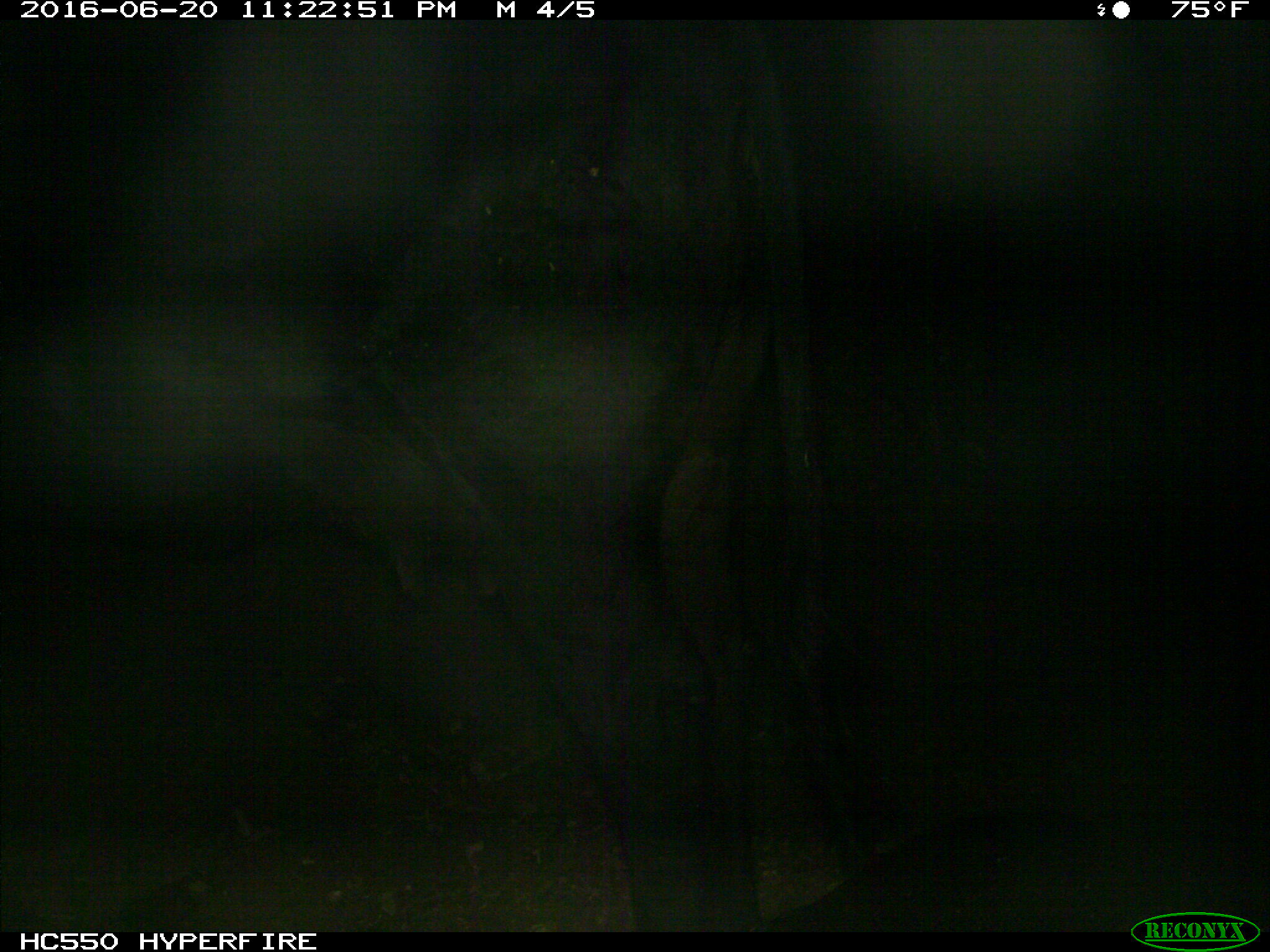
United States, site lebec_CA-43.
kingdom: Animalia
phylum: Chordata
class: Mammalia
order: Artiodactyla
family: Bovidae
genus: Bos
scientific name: Bos taurus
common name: domestic cow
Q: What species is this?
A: Bos taurus (domestic cow).